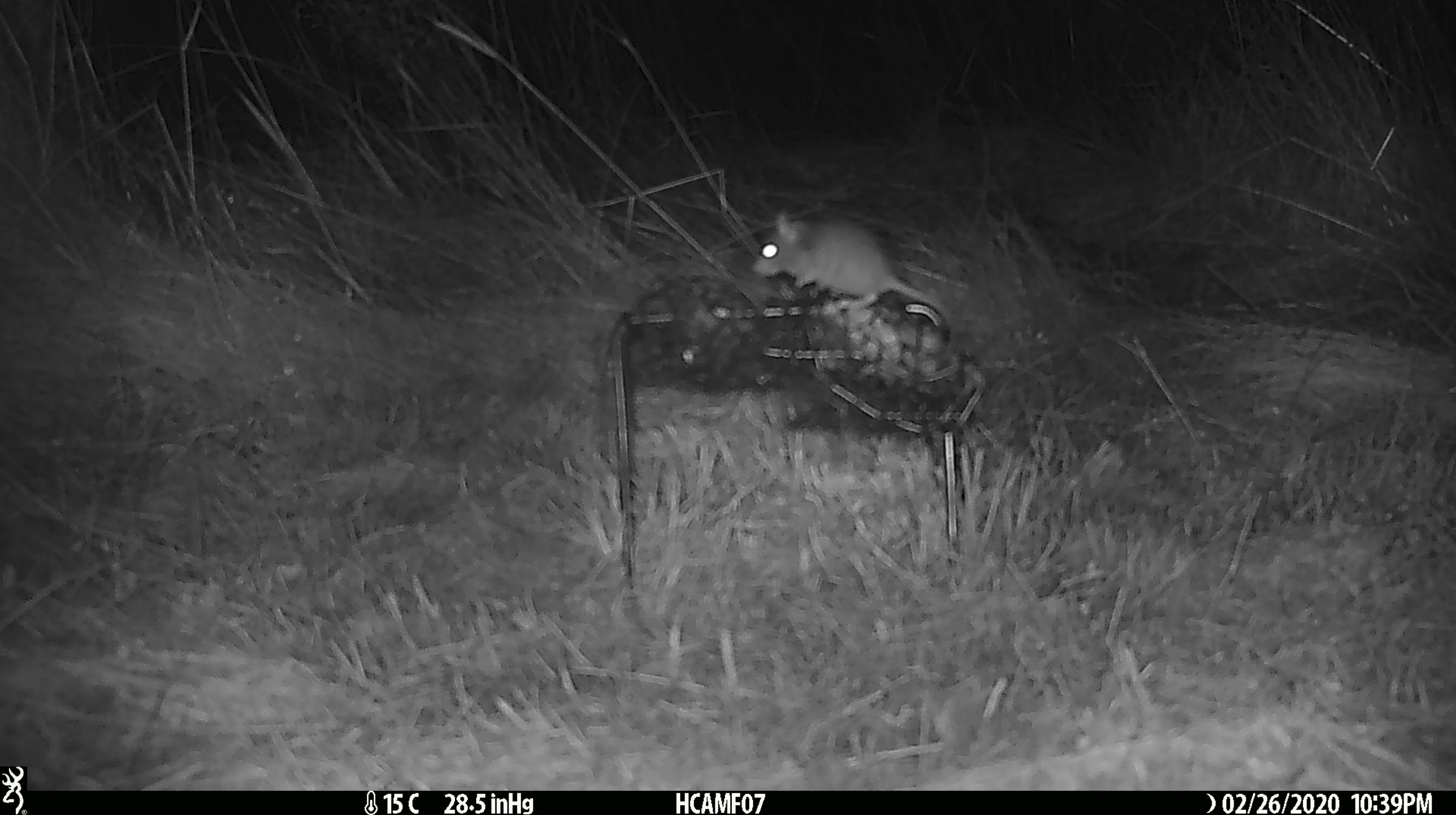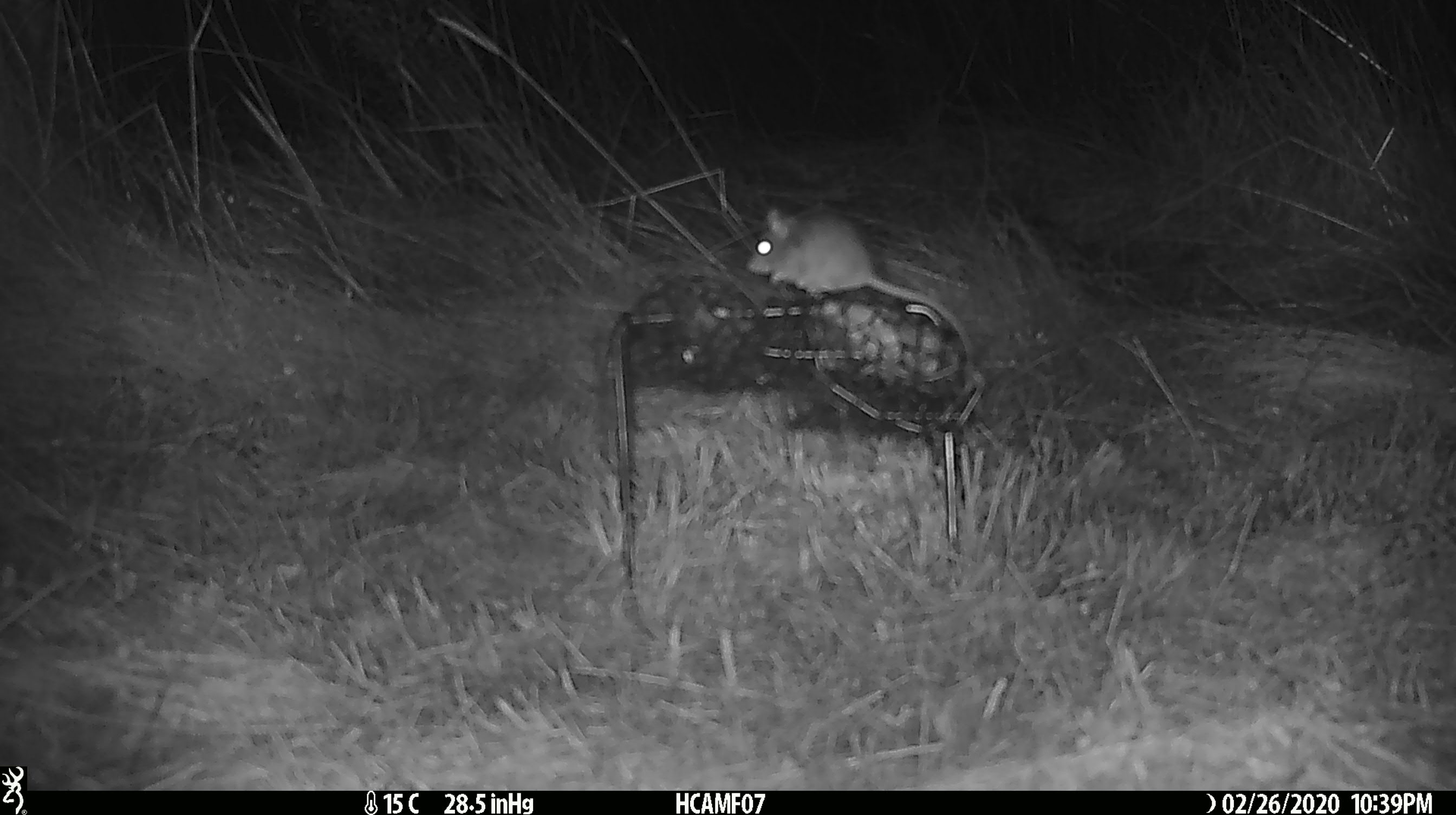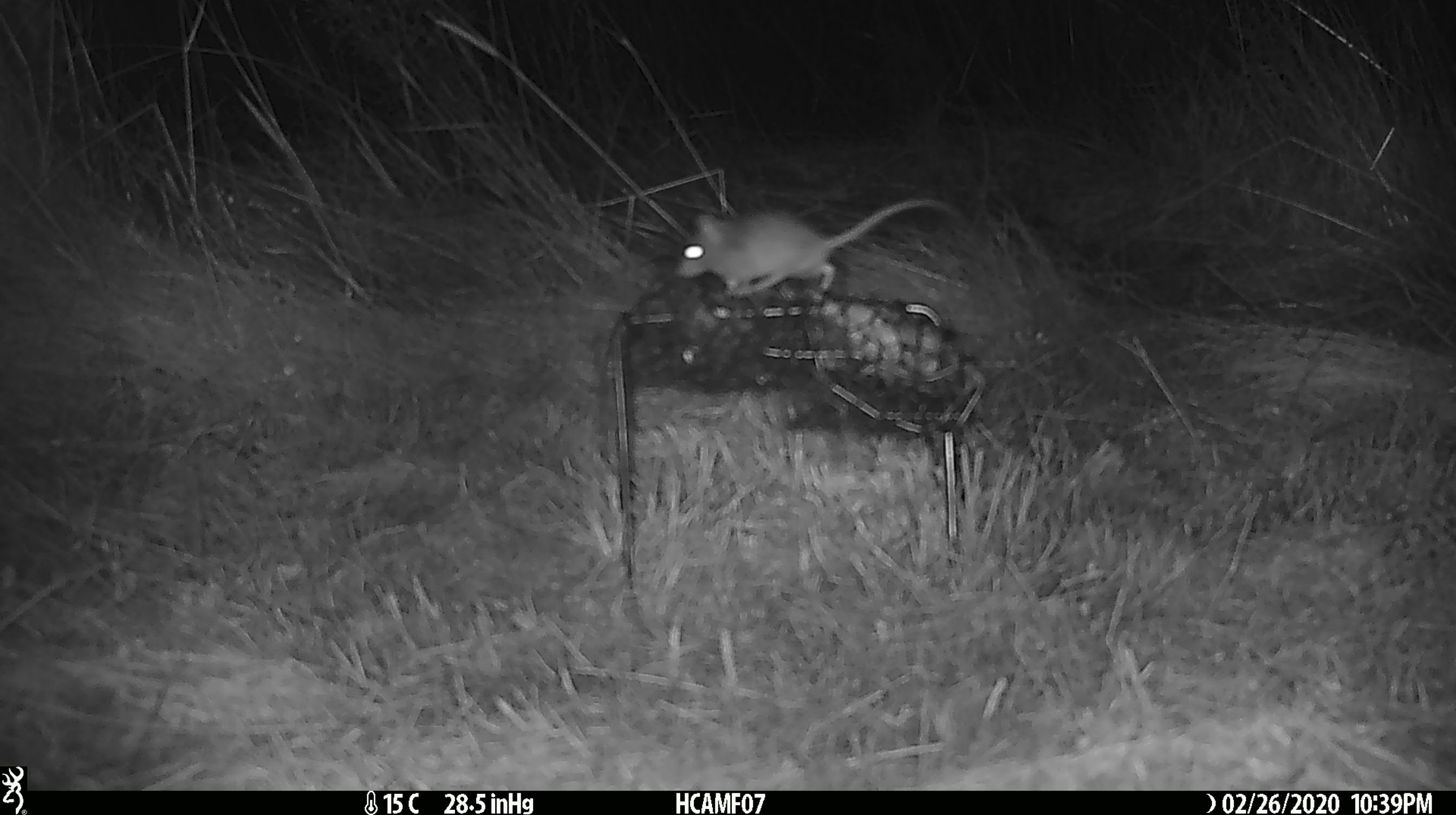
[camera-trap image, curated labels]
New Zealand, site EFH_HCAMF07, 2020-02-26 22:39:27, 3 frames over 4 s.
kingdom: Animalia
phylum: Chordata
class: Mammalia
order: Rodentia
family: Muridae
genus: Mus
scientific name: Mus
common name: mouse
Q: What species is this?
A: Mouse (Mus).